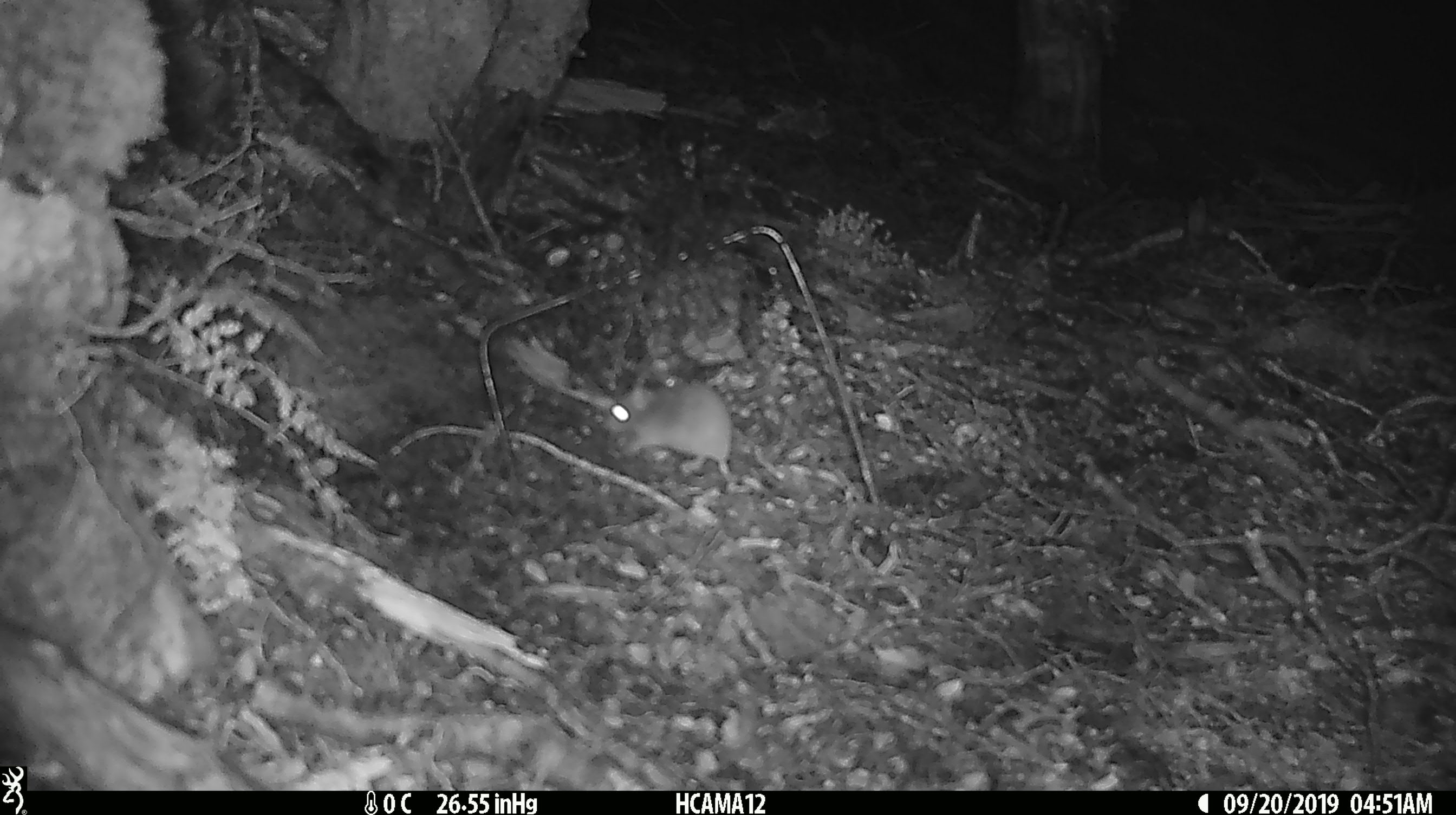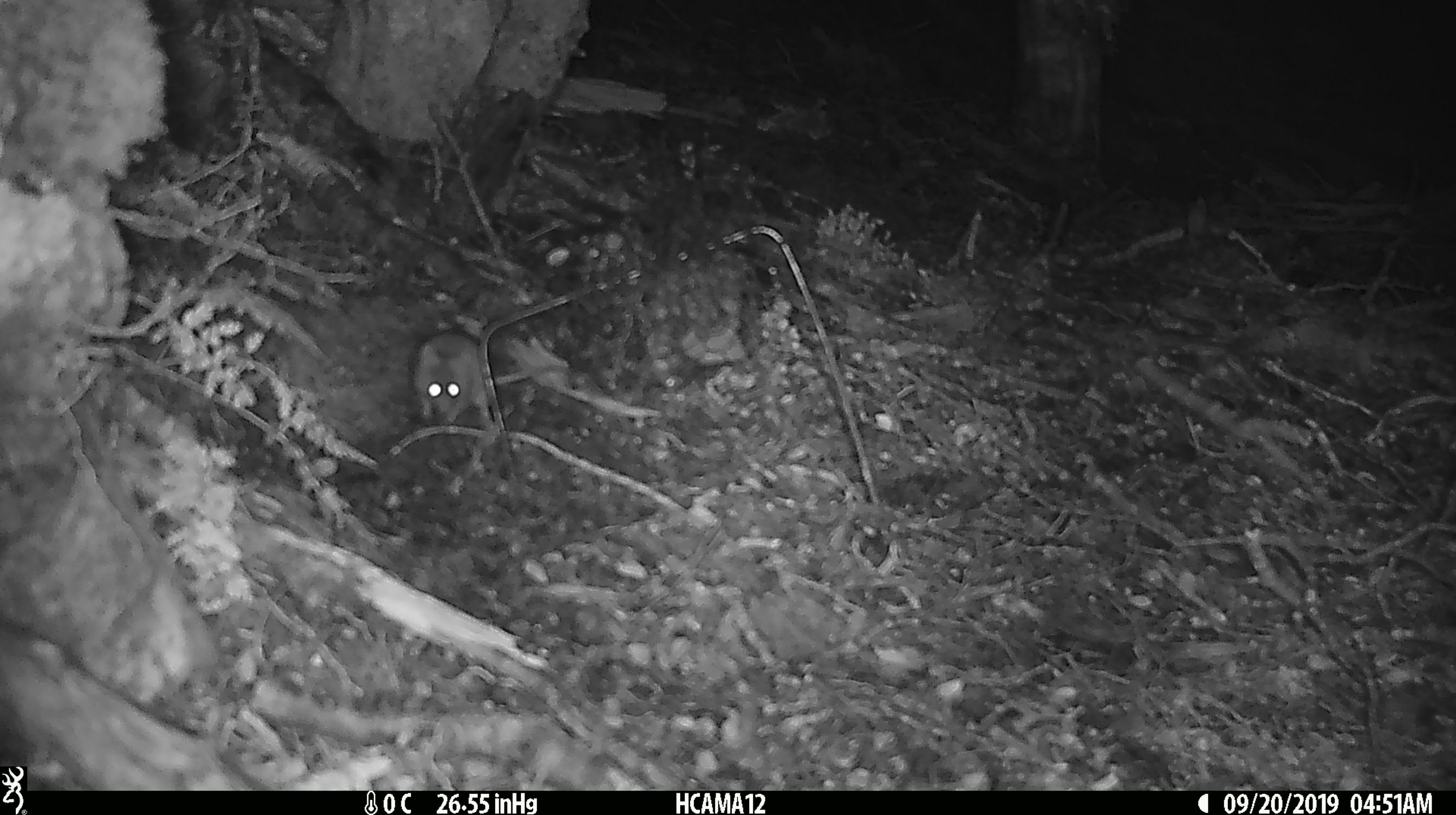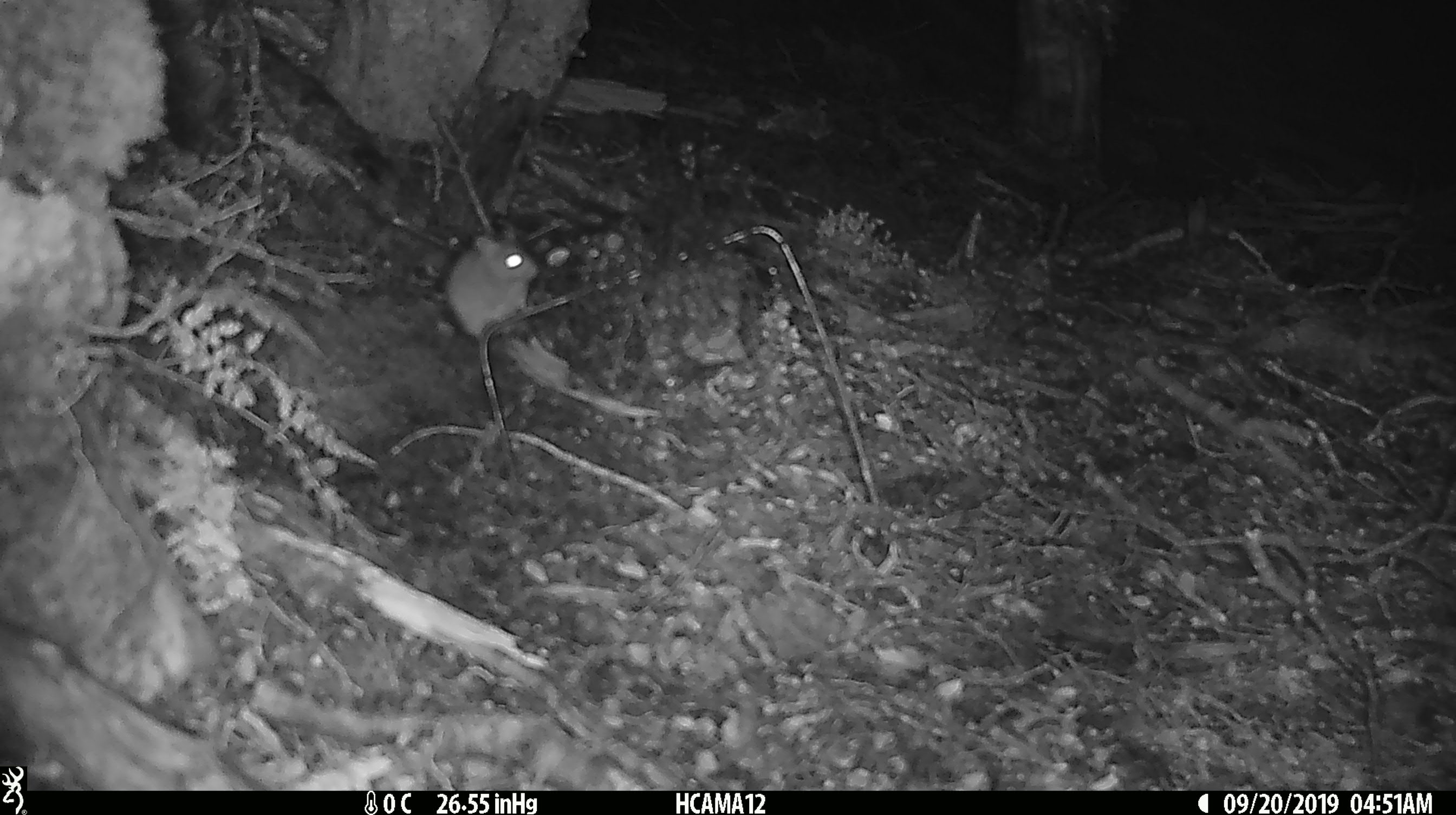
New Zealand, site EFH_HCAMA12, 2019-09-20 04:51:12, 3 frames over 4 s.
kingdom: Animalia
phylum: Chordata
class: Mammalia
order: Rodentia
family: Muridae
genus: Mus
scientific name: Mus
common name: mouse